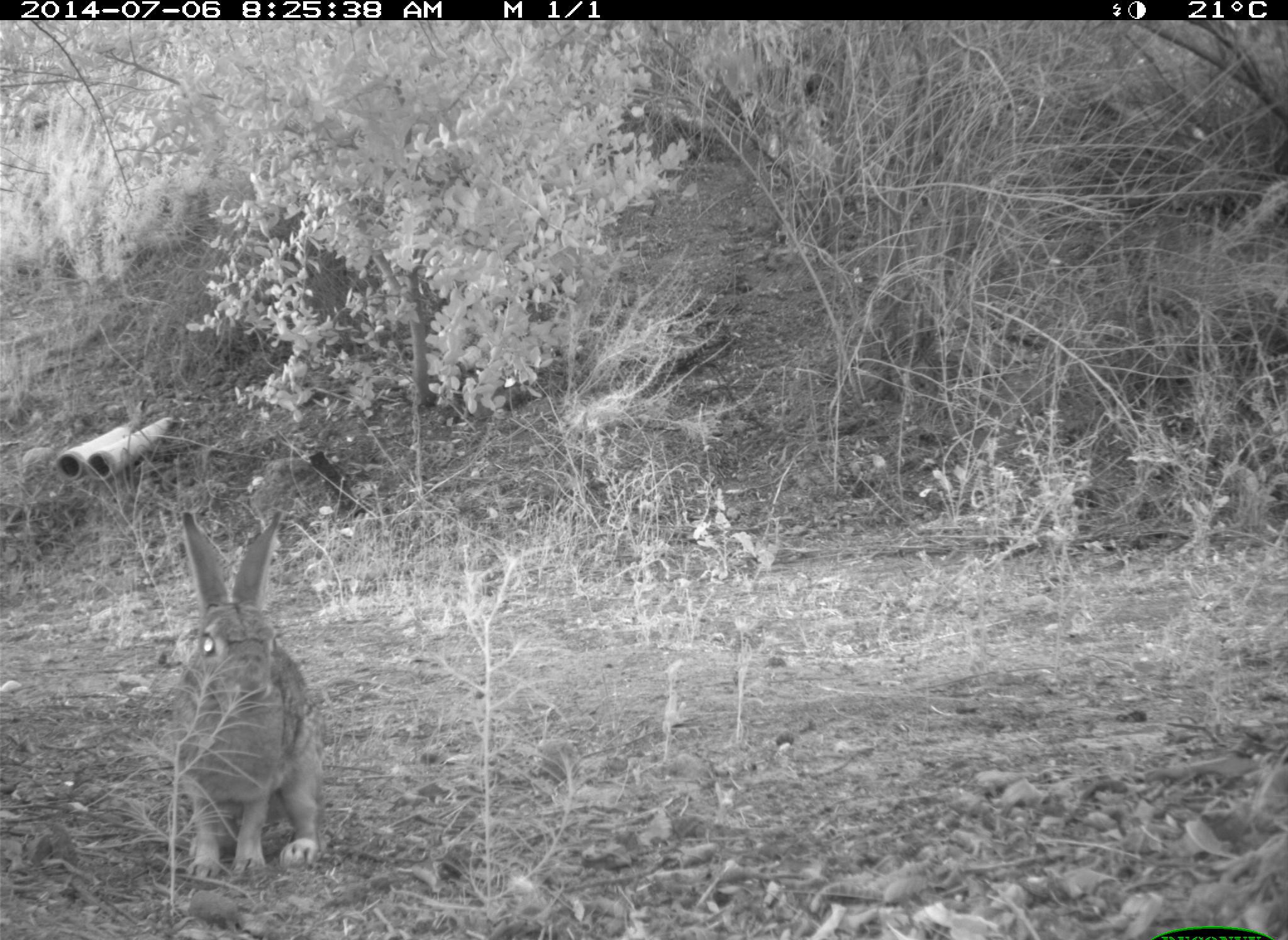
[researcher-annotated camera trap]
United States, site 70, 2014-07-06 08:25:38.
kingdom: Animalia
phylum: Chordata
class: Mammalia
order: Lagomorpha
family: Leporidae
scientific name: Leporidae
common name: rabbits and hares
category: rabbit